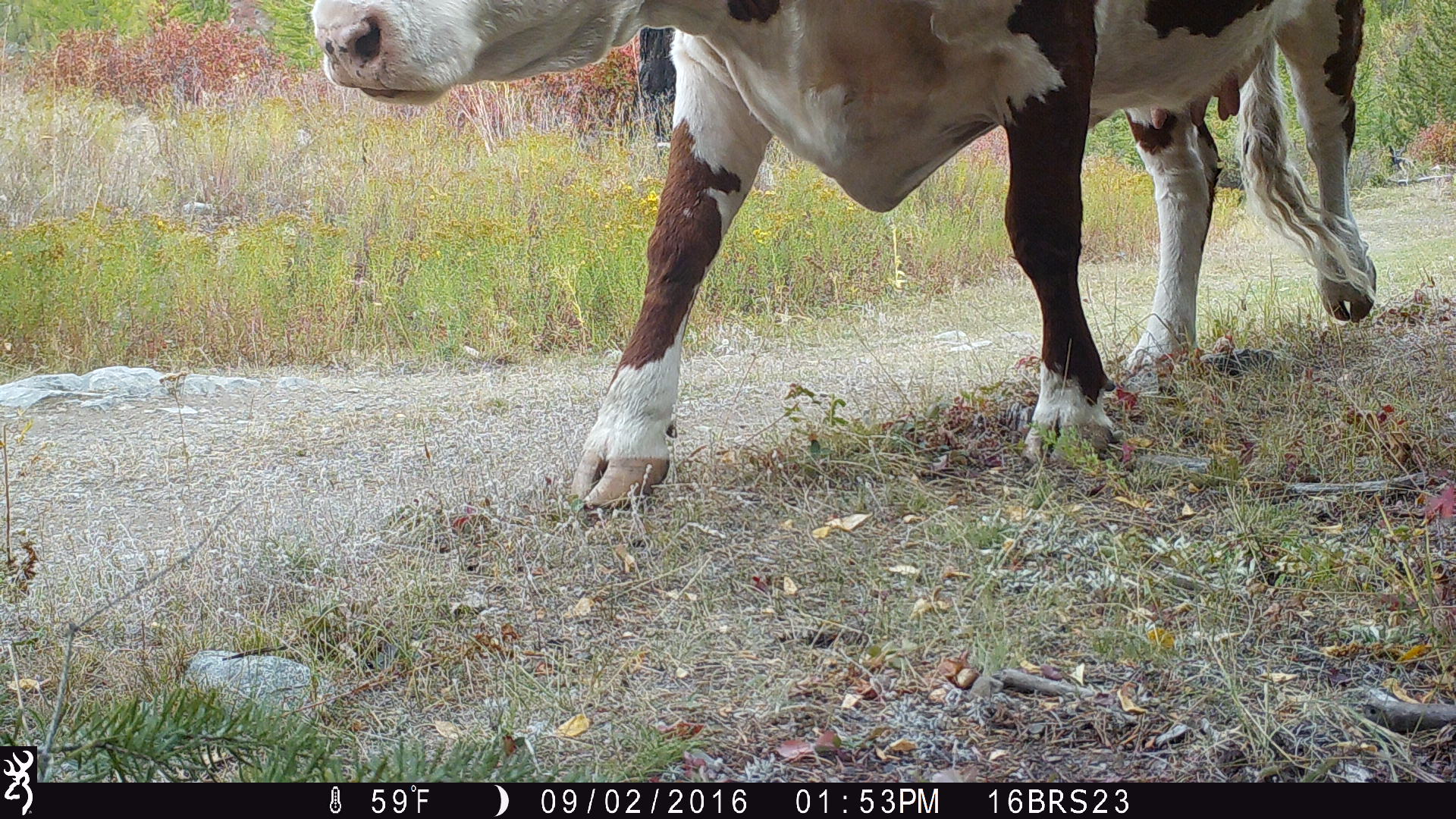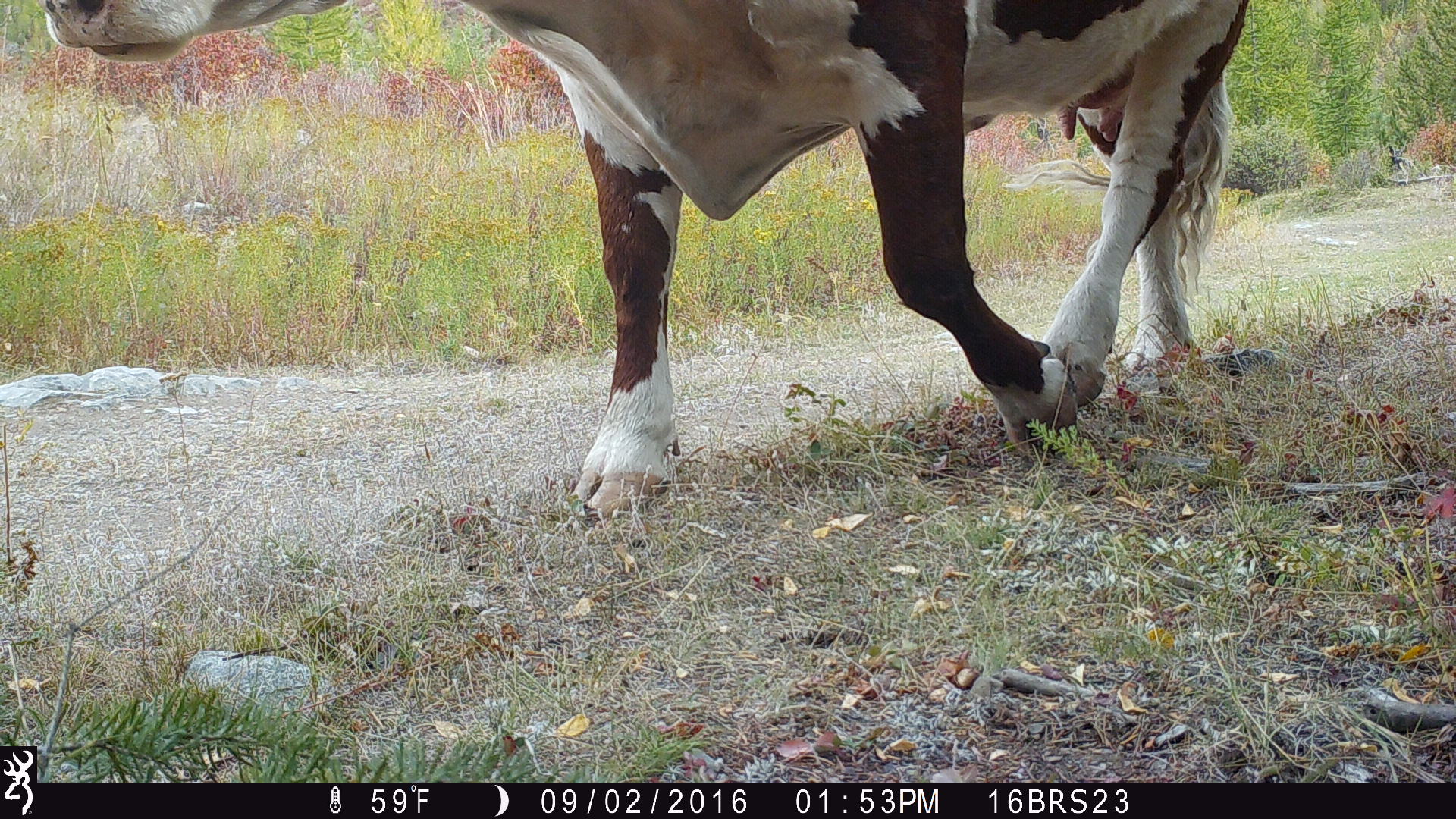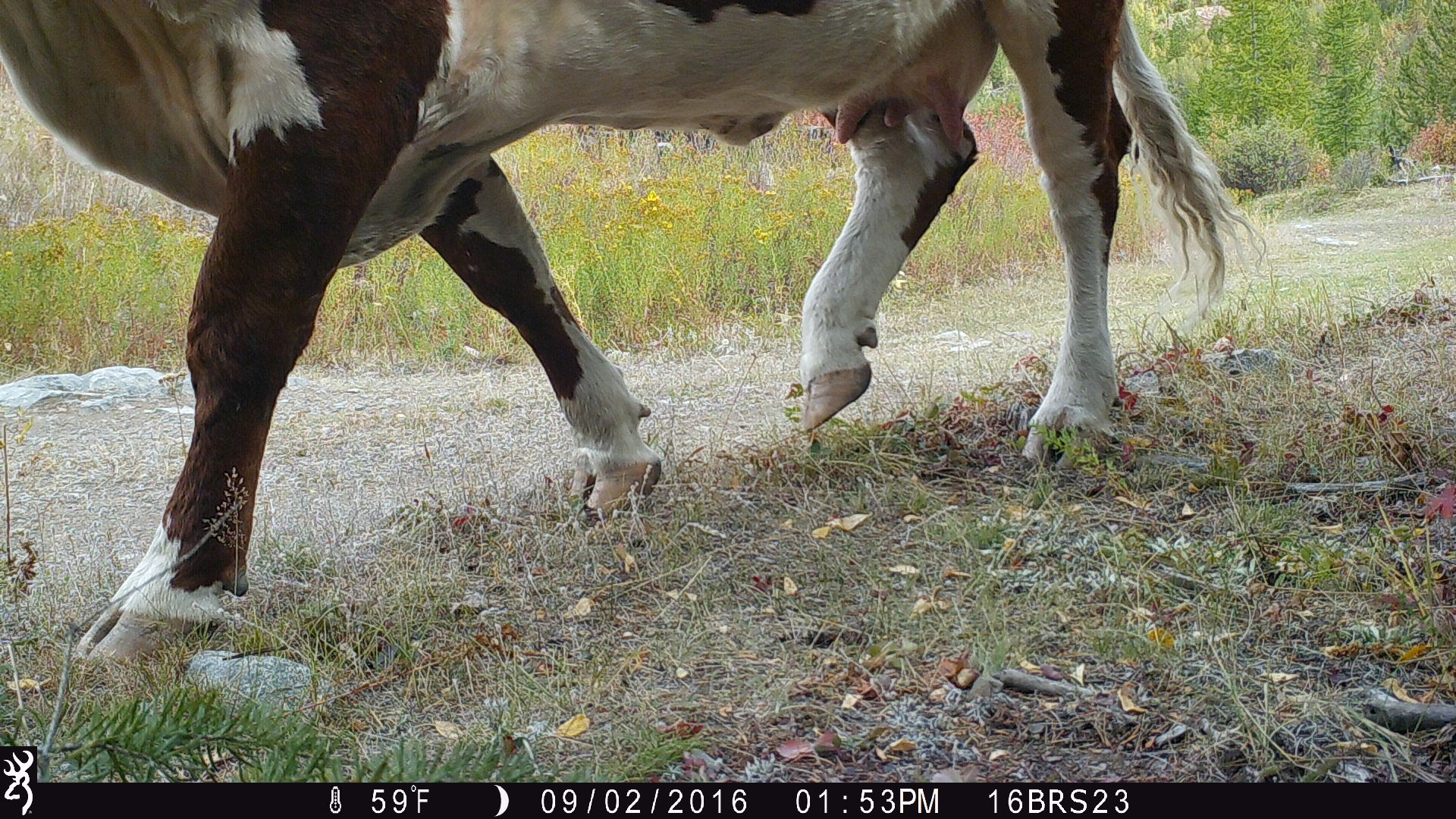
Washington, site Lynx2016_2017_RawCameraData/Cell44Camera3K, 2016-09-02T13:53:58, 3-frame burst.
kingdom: Animalia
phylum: Chordata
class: Mammalia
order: Artiodactyla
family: Bovidae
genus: Bos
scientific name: Bos taurus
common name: domestic cattle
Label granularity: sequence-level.